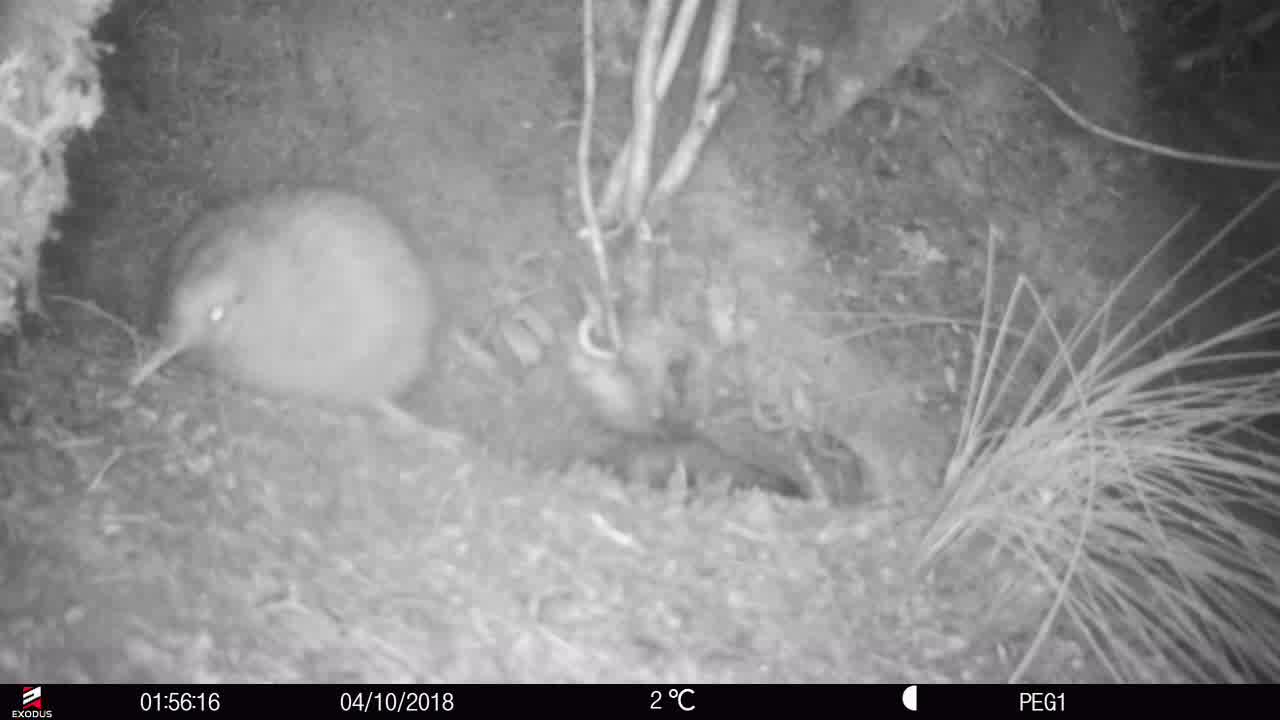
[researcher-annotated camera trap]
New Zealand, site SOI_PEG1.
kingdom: Animalia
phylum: Chordata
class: Aves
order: Apterygiformes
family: Apterygidae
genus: Apteryx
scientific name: Apteryx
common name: kiwi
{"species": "kiwi (Apteryx)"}